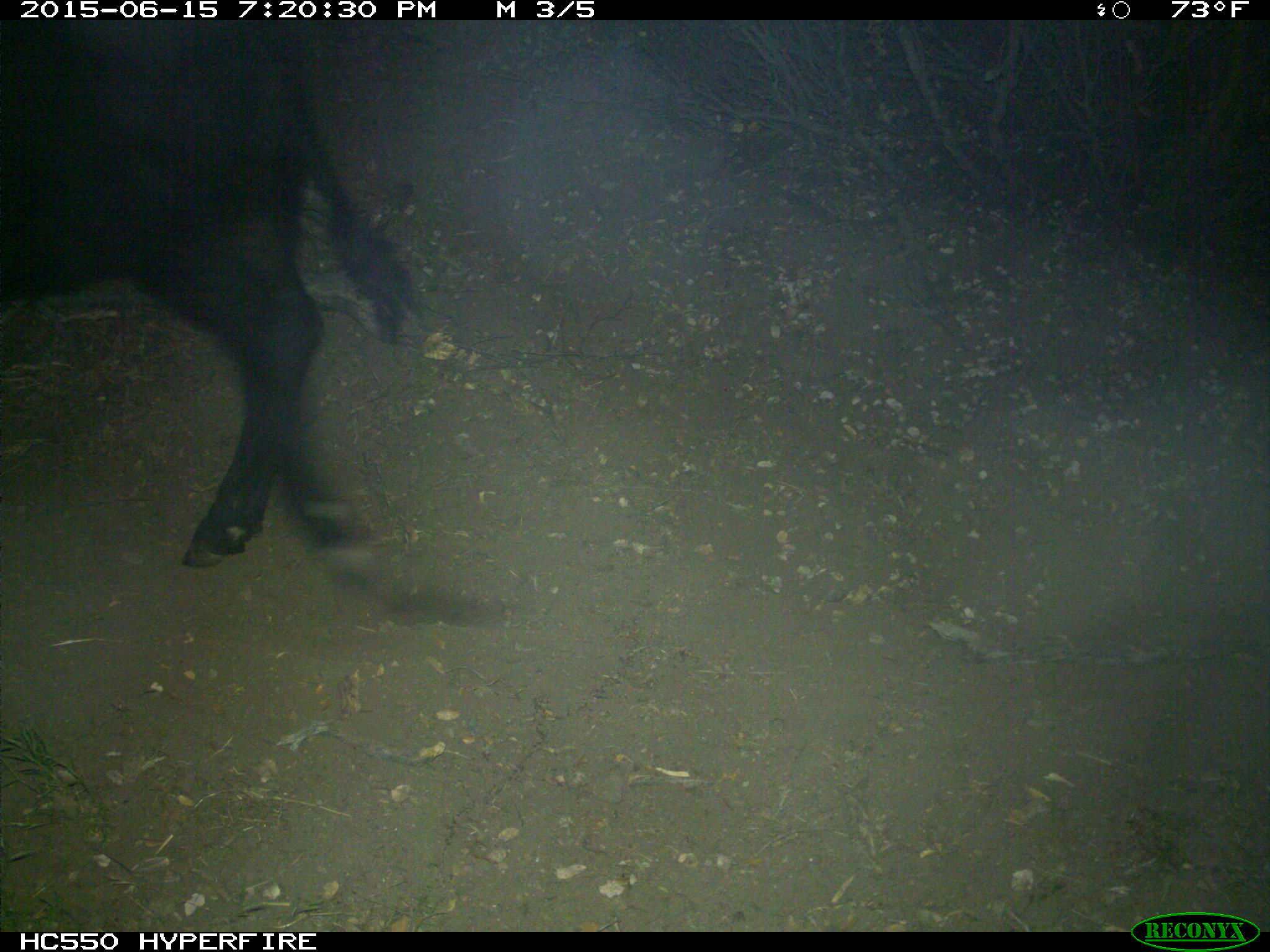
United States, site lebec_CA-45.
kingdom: Animalia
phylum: Chordata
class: Mammalia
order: Artiodactyla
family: Bovidae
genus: Bos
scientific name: Bos taurus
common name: domestic cow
Bos taurus (domestic cow).